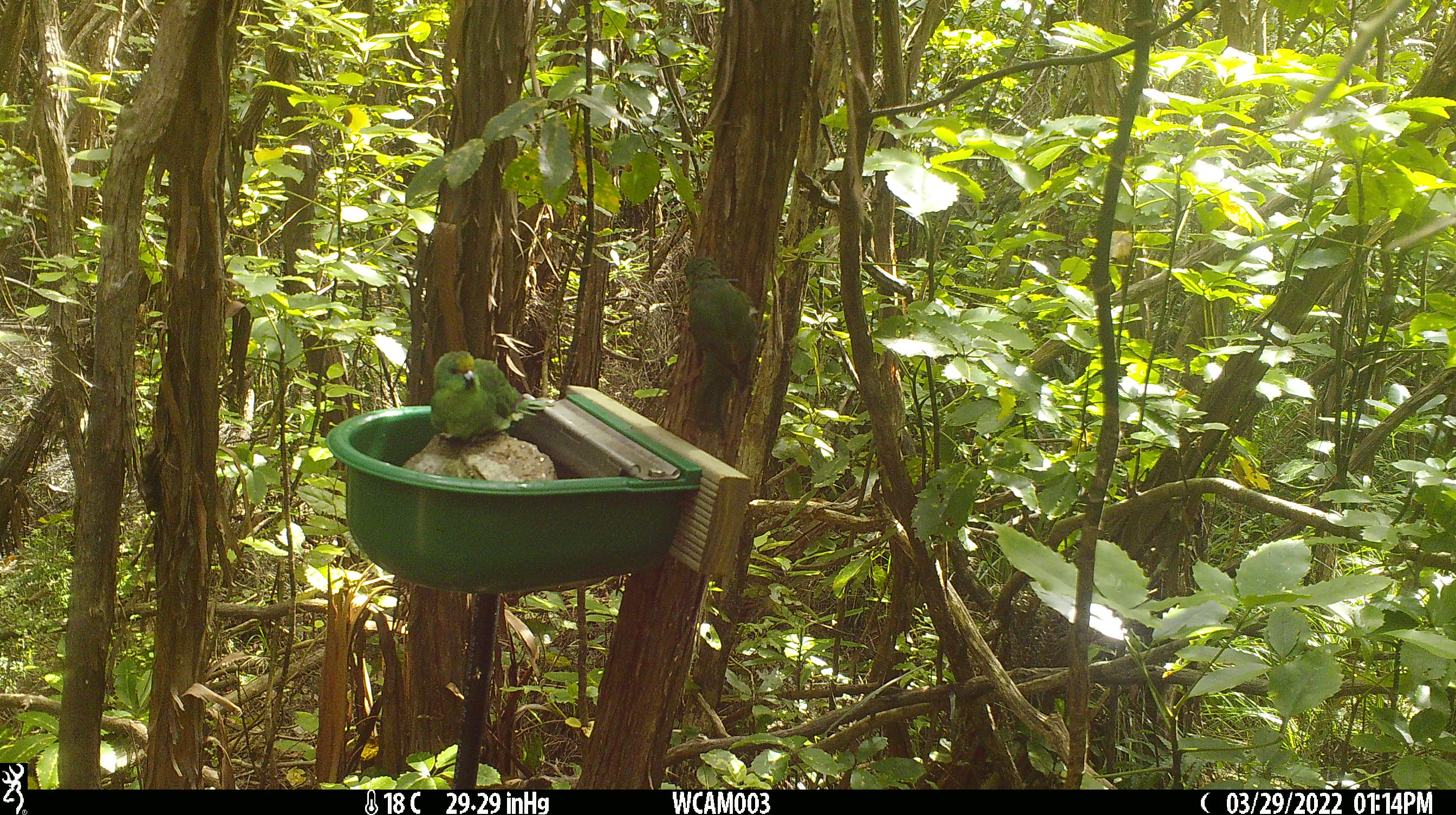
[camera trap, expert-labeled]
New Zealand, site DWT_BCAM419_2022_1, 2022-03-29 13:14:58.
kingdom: Animalia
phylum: Chordata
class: Aves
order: Psittaciformes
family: Psittaculidae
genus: Cyanoramphus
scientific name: Cyanoramphus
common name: parakeet